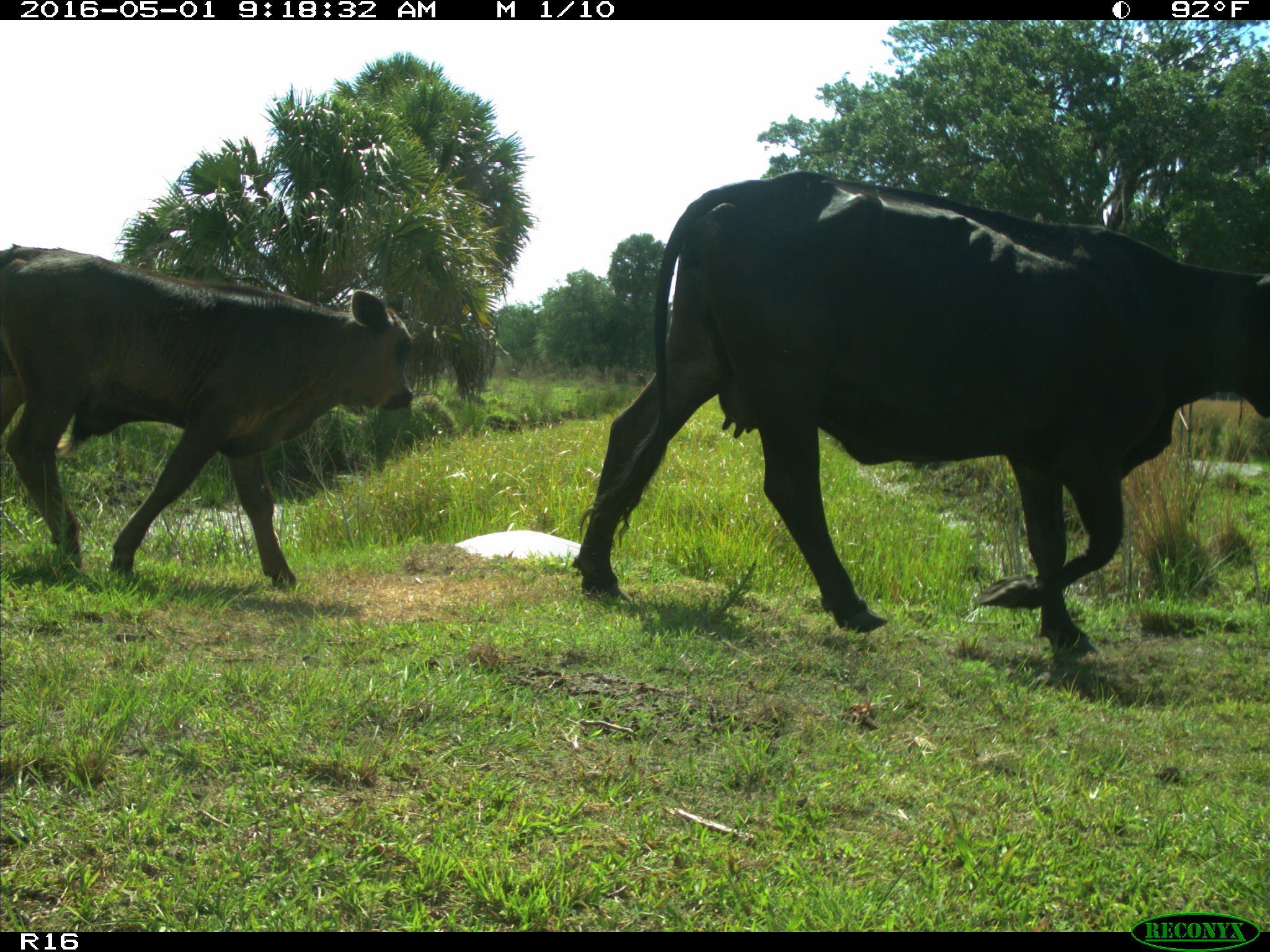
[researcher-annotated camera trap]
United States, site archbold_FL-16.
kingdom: Animalia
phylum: Chordata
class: Mammalia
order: Artiodactyla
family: Bovidae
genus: Bos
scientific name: Bos taurus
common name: domestic cow